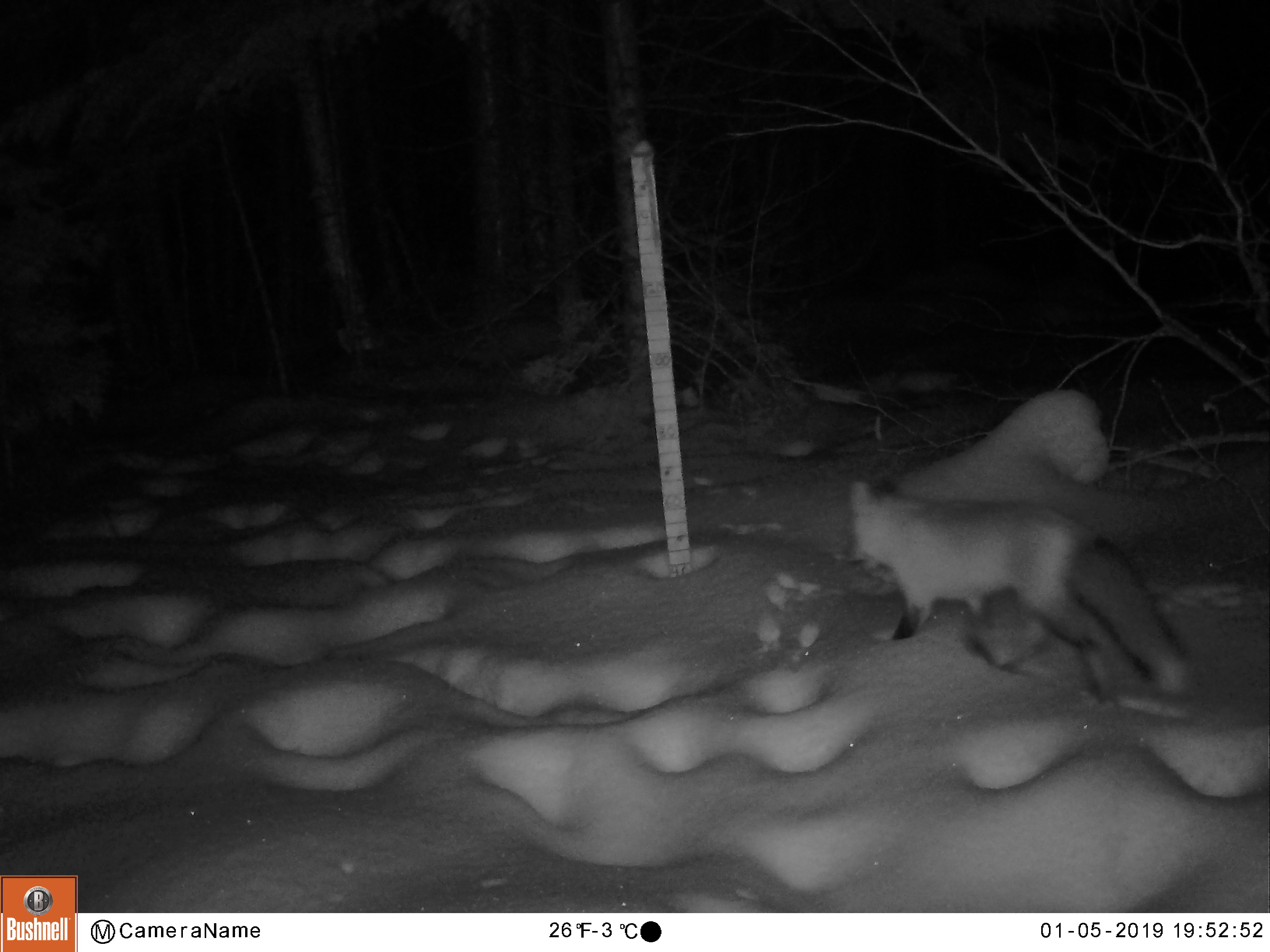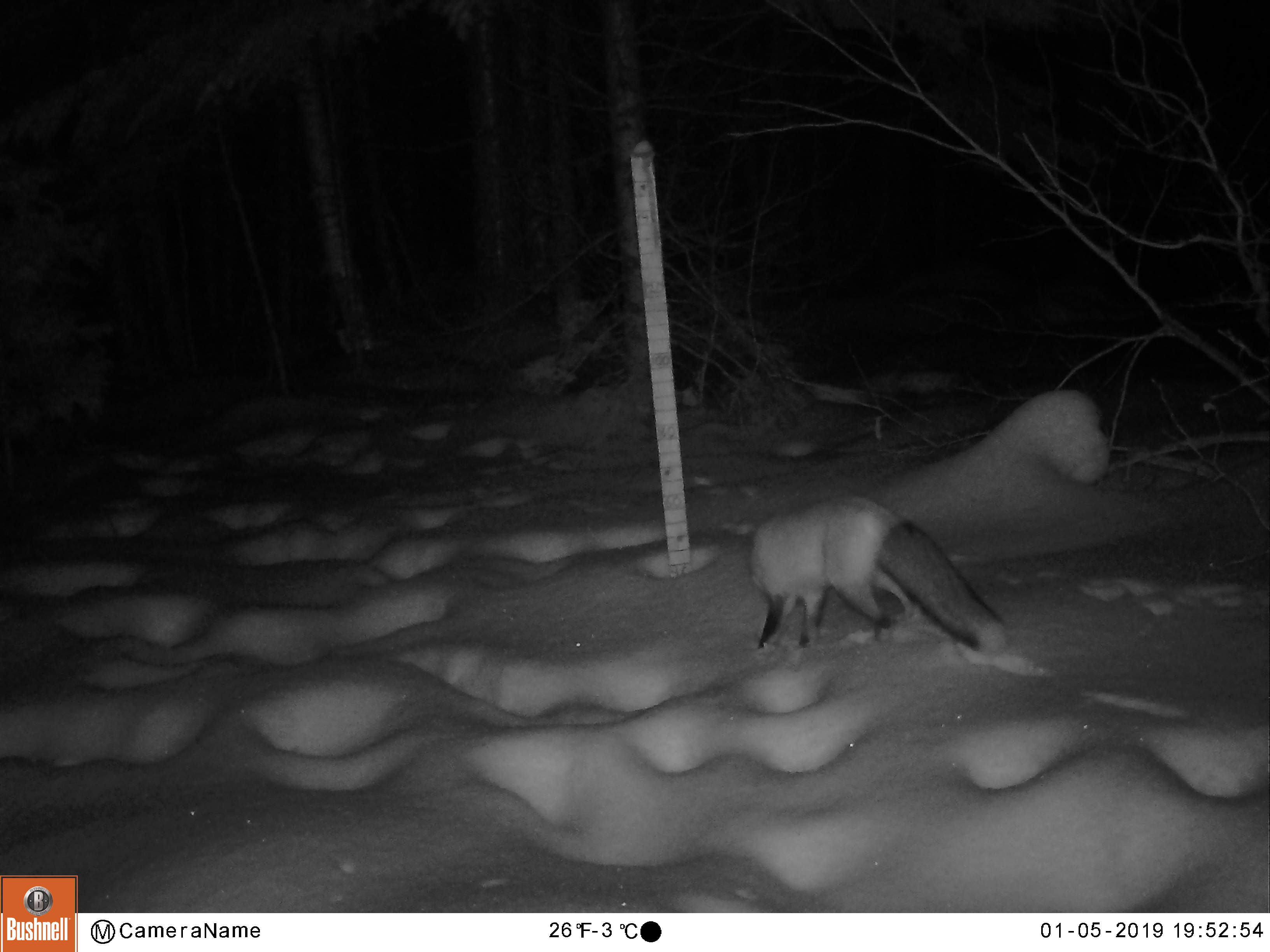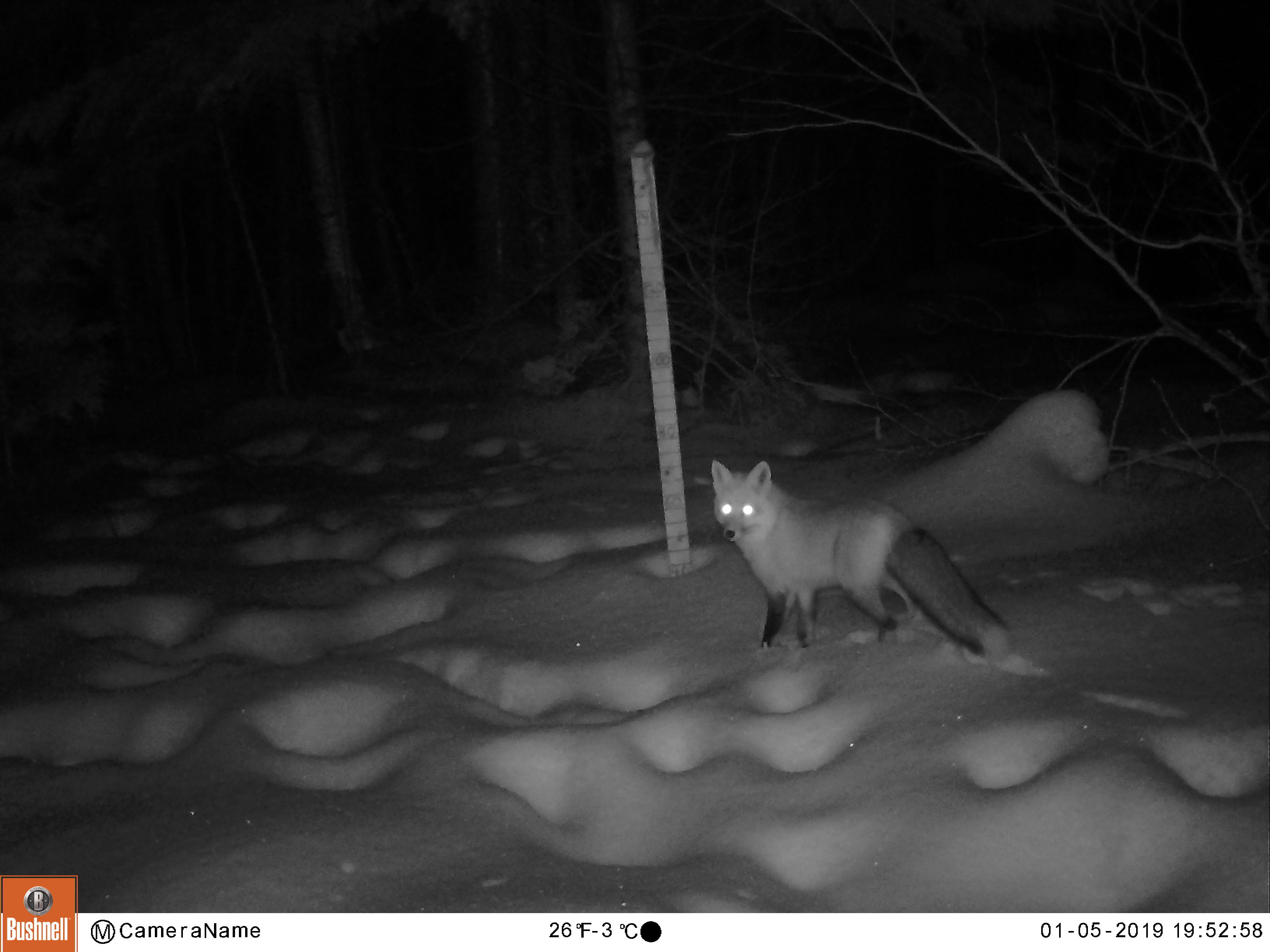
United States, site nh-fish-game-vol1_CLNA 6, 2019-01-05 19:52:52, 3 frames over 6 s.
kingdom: Animalia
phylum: Chordata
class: Mammalia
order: Carnivora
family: Canidae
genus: Vulpes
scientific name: Vulpes vulpes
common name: red fox